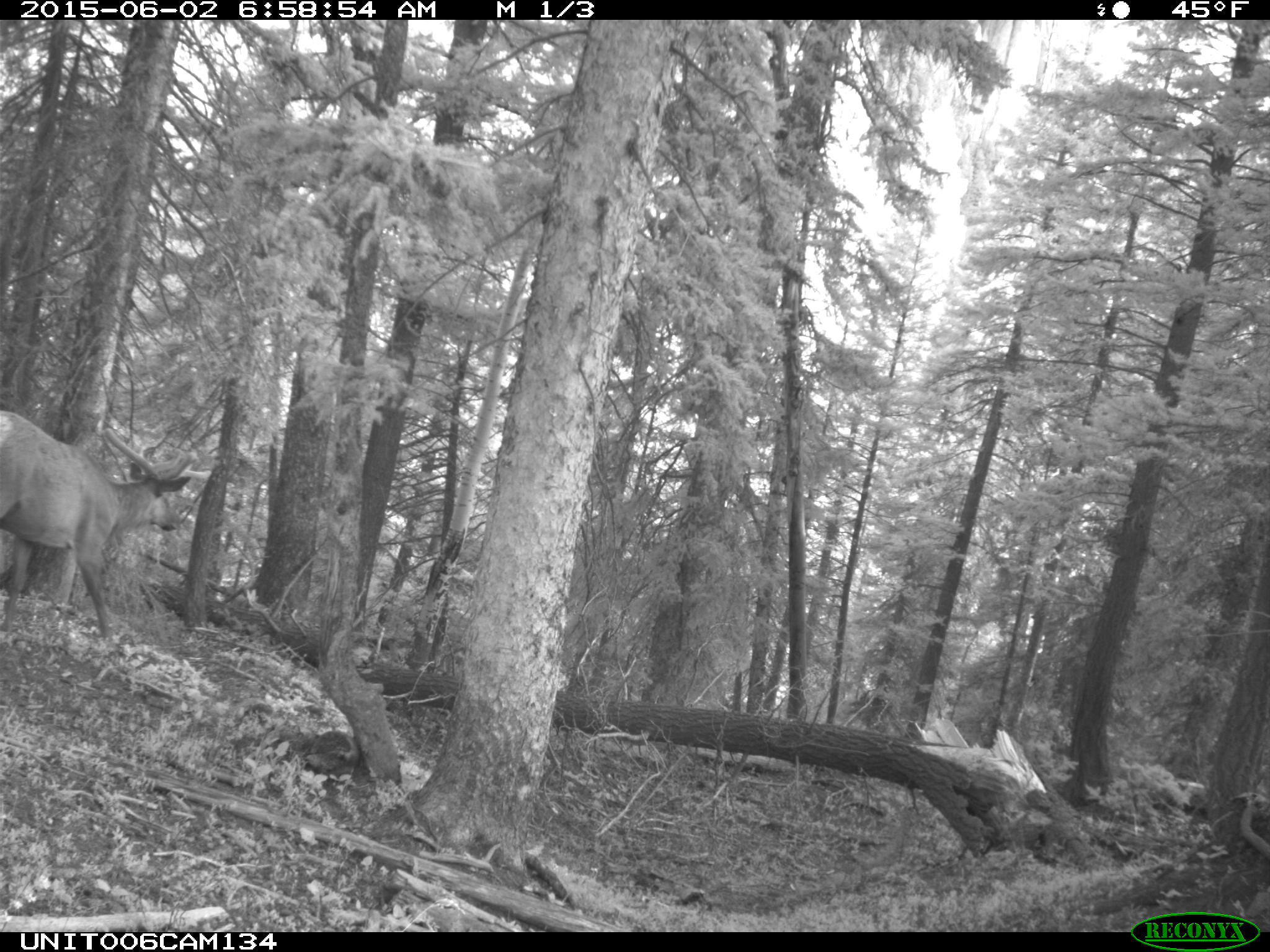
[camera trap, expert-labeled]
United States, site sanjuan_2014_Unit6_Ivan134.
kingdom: Animalia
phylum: Chordata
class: Mammalia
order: Artiodactyla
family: Cervidae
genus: Cervus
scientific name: Cervus elaphus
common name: red deer